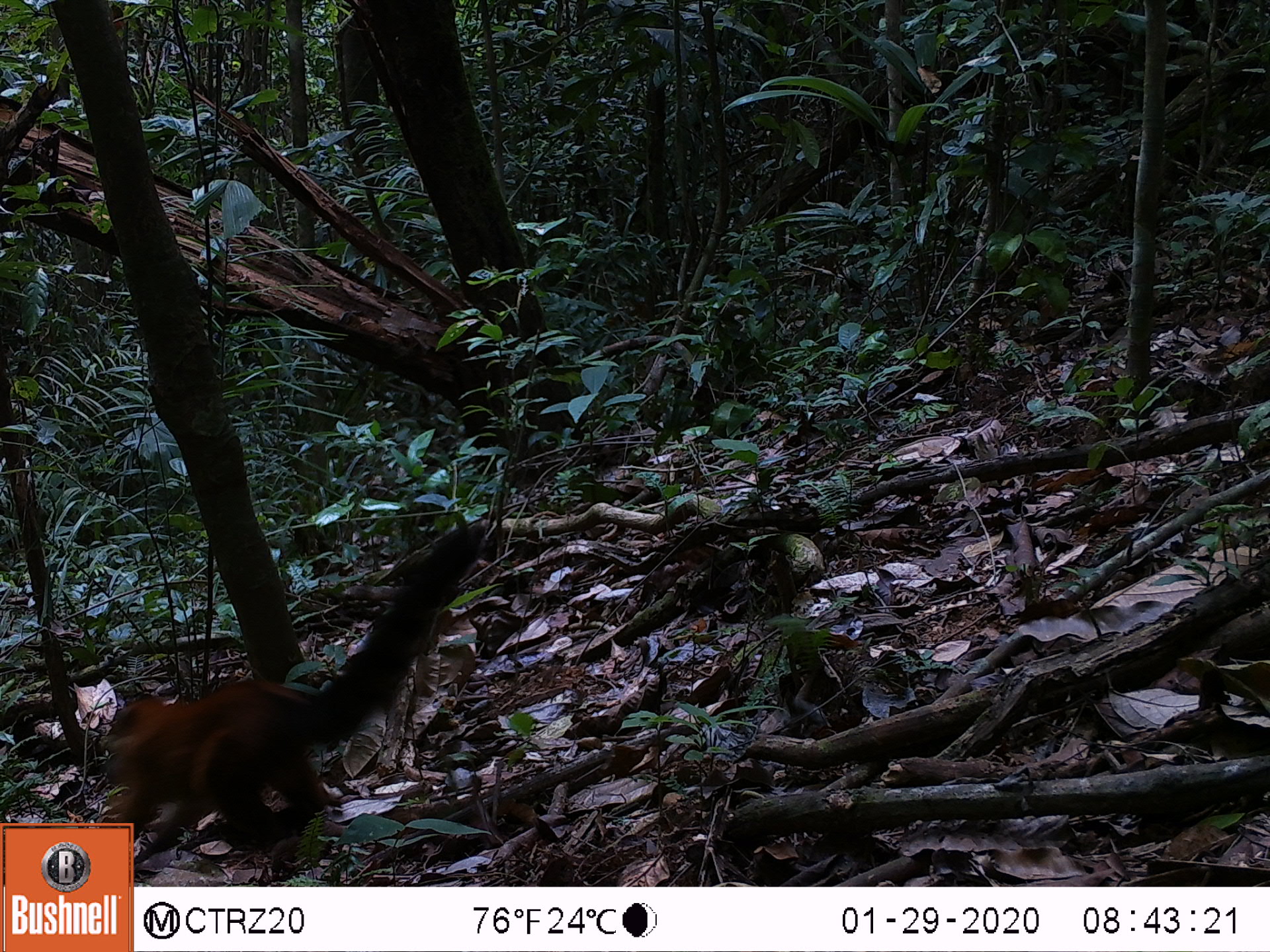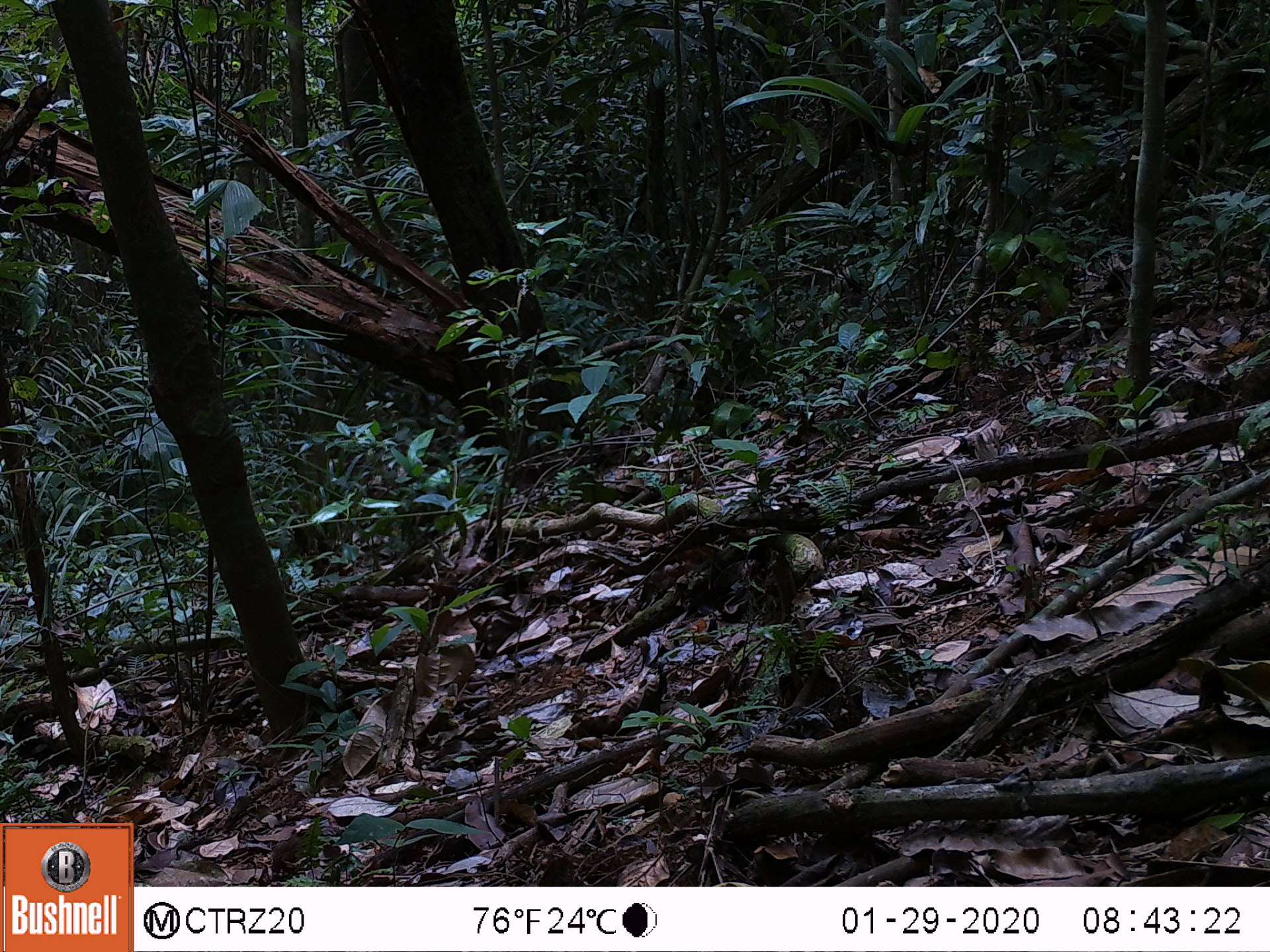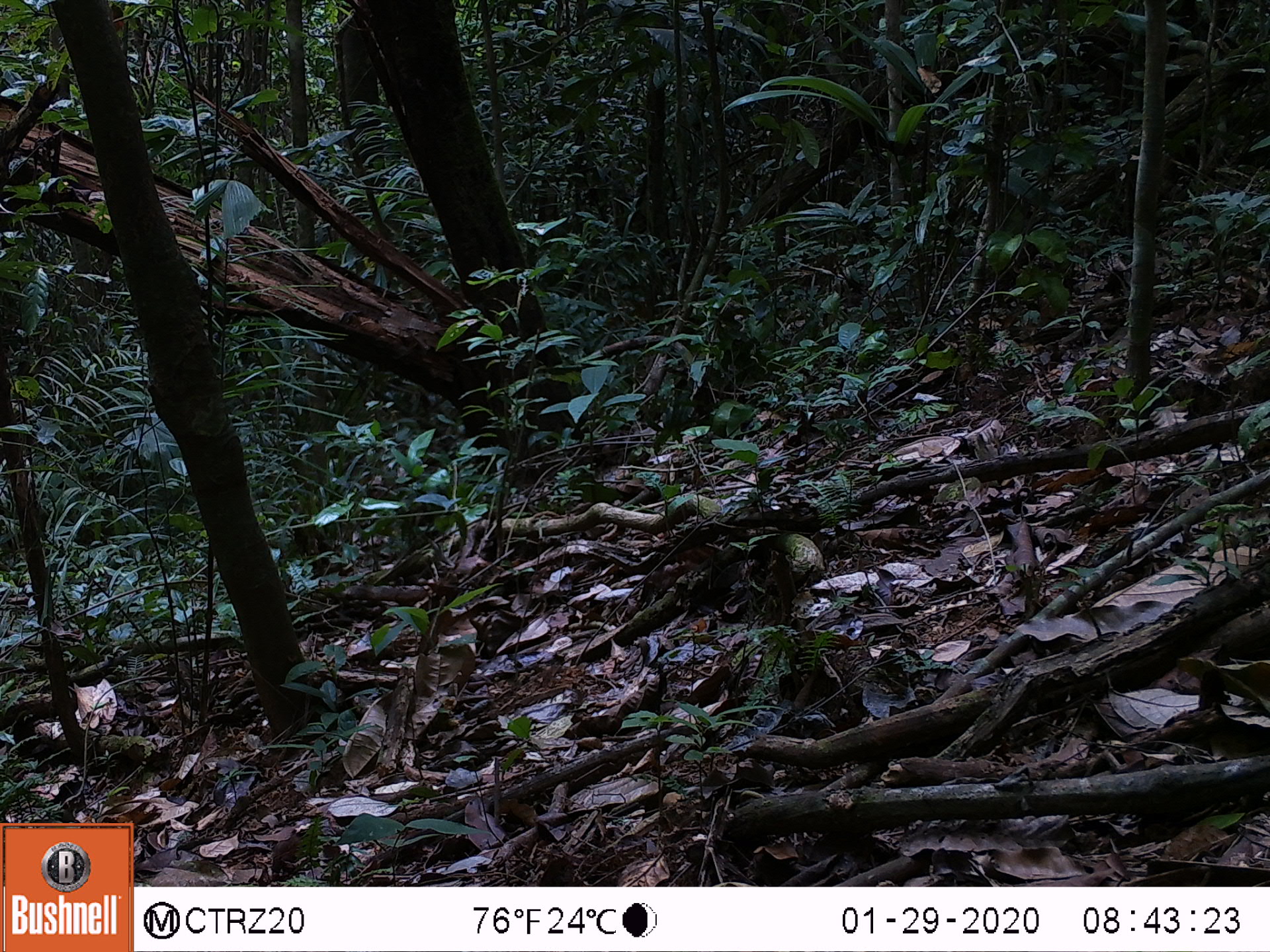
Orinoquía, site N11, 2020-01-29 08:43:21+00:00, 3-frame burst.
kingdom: Animalia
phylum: Chordata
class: Mammalia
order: Carnivora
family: Procyonidae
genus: Nasua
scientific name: Nasua nasua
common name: south american coati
South american coati (Nasua nasua).